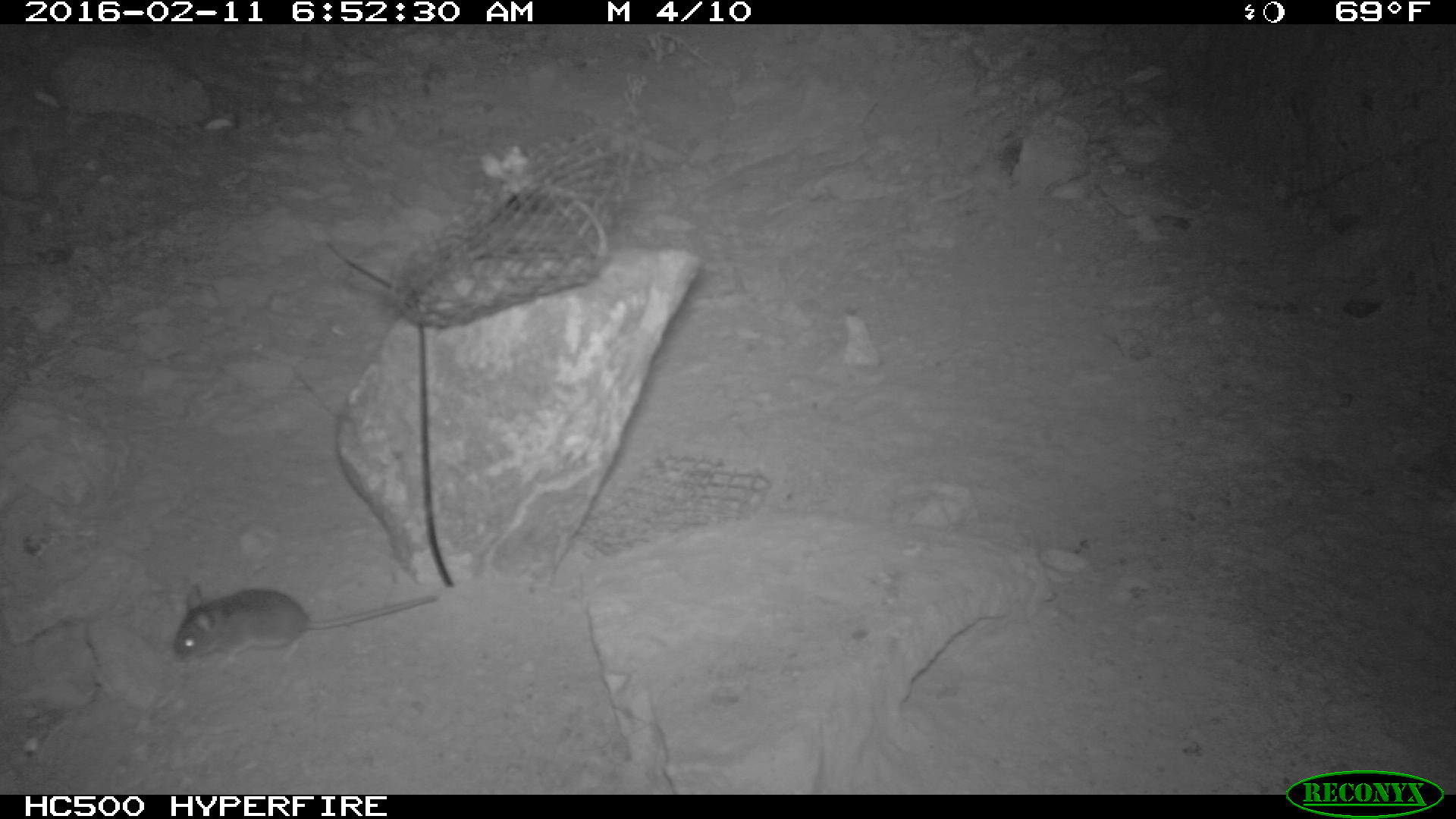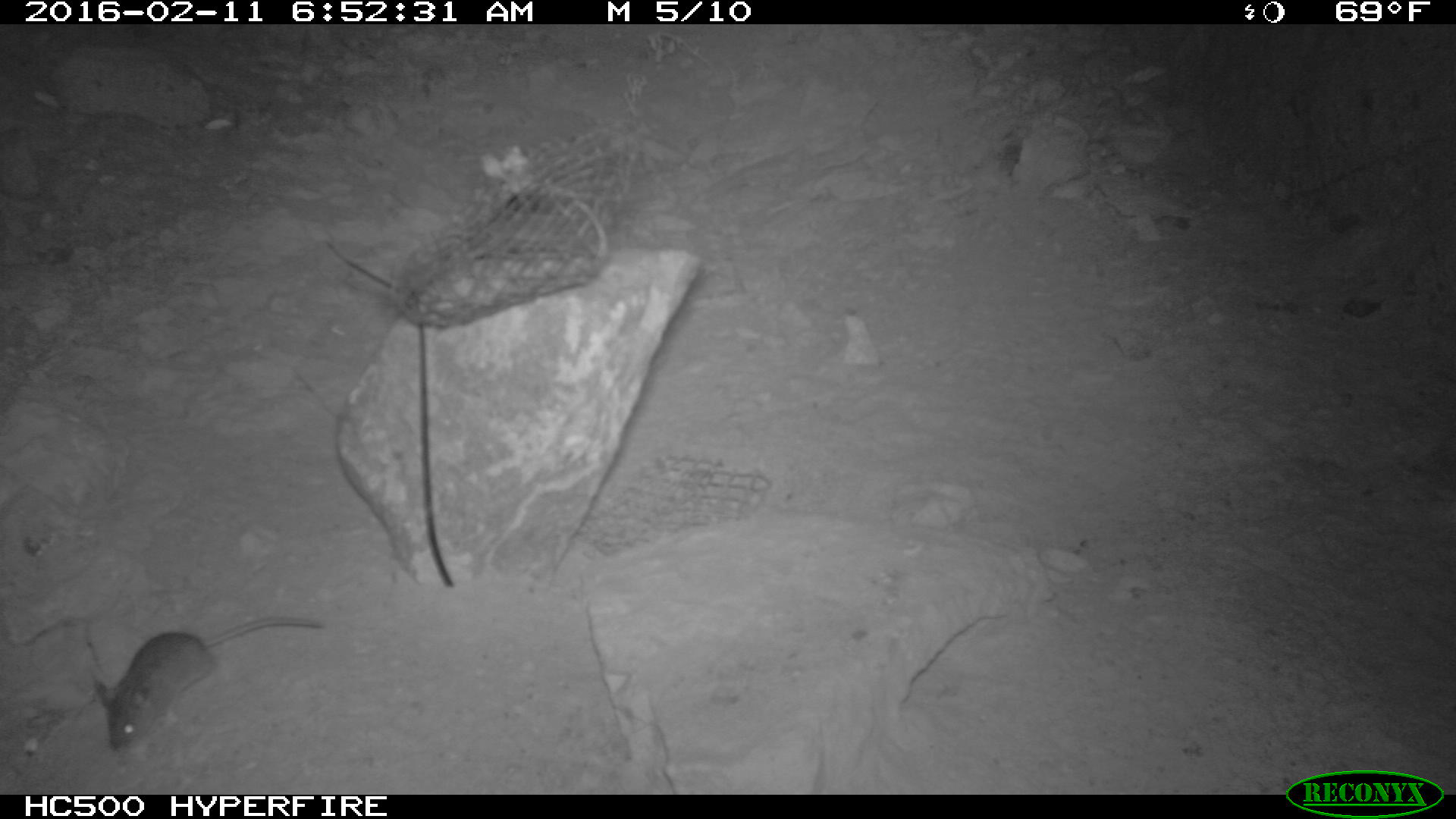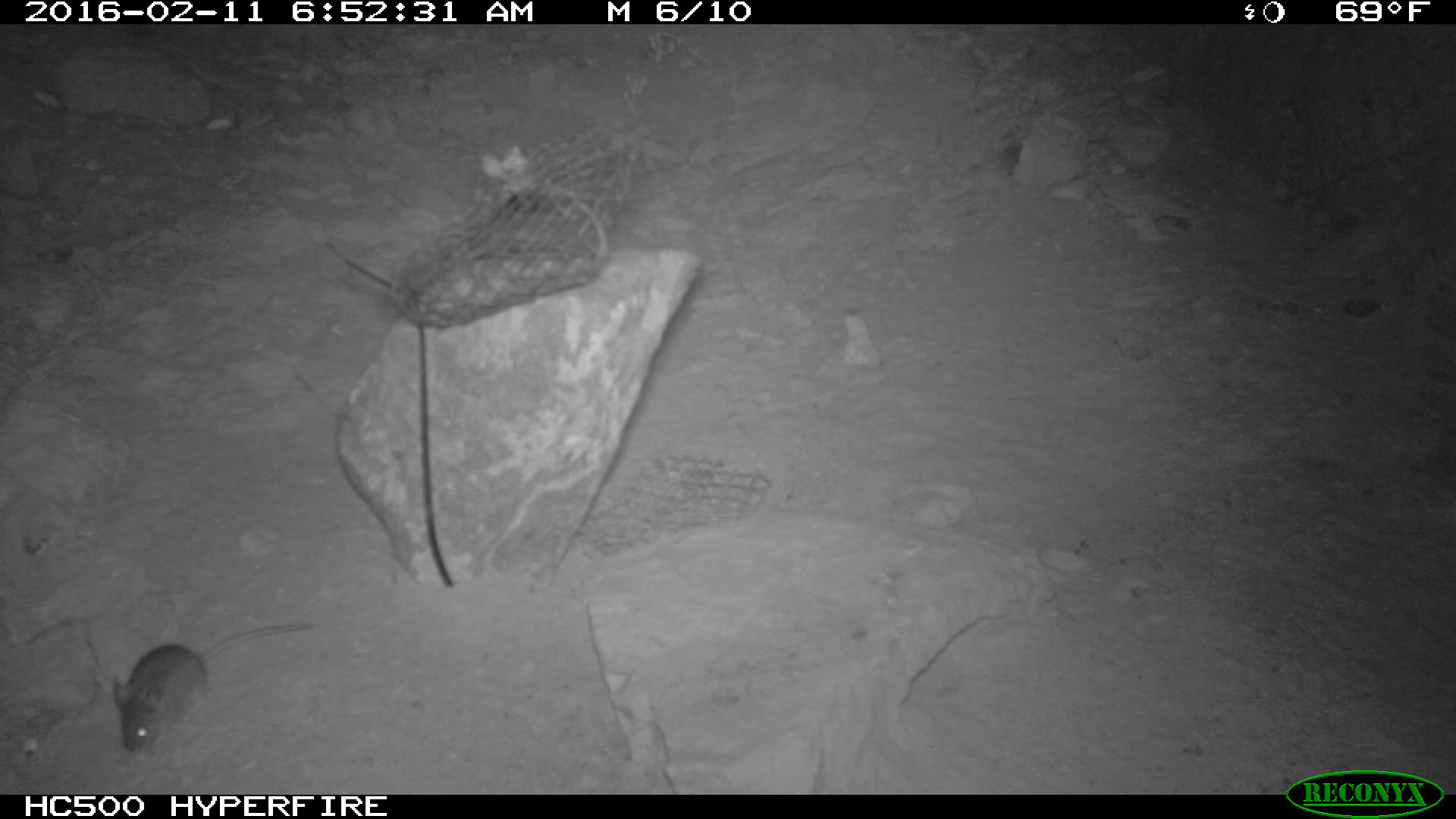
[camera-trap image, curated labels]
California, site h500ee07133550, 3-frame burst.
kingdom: Animalia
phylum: Chordata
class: Mammalia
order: Rodentia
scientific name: Rodentia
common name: rodent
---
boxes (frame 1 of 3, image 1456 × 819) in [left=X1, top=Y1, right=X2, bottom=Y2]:
rodent: [left=172, top=579, right=437, bottom=661]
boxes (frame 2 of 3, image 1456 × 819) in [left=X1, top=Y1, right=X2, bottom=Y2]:
rodent: [left=93, top=615, right=322, bottom=754]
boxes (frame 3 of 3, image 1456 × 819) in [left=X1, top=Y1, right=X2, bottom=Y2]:
rodent: [left=113, top=620, right=315, bottom=755]